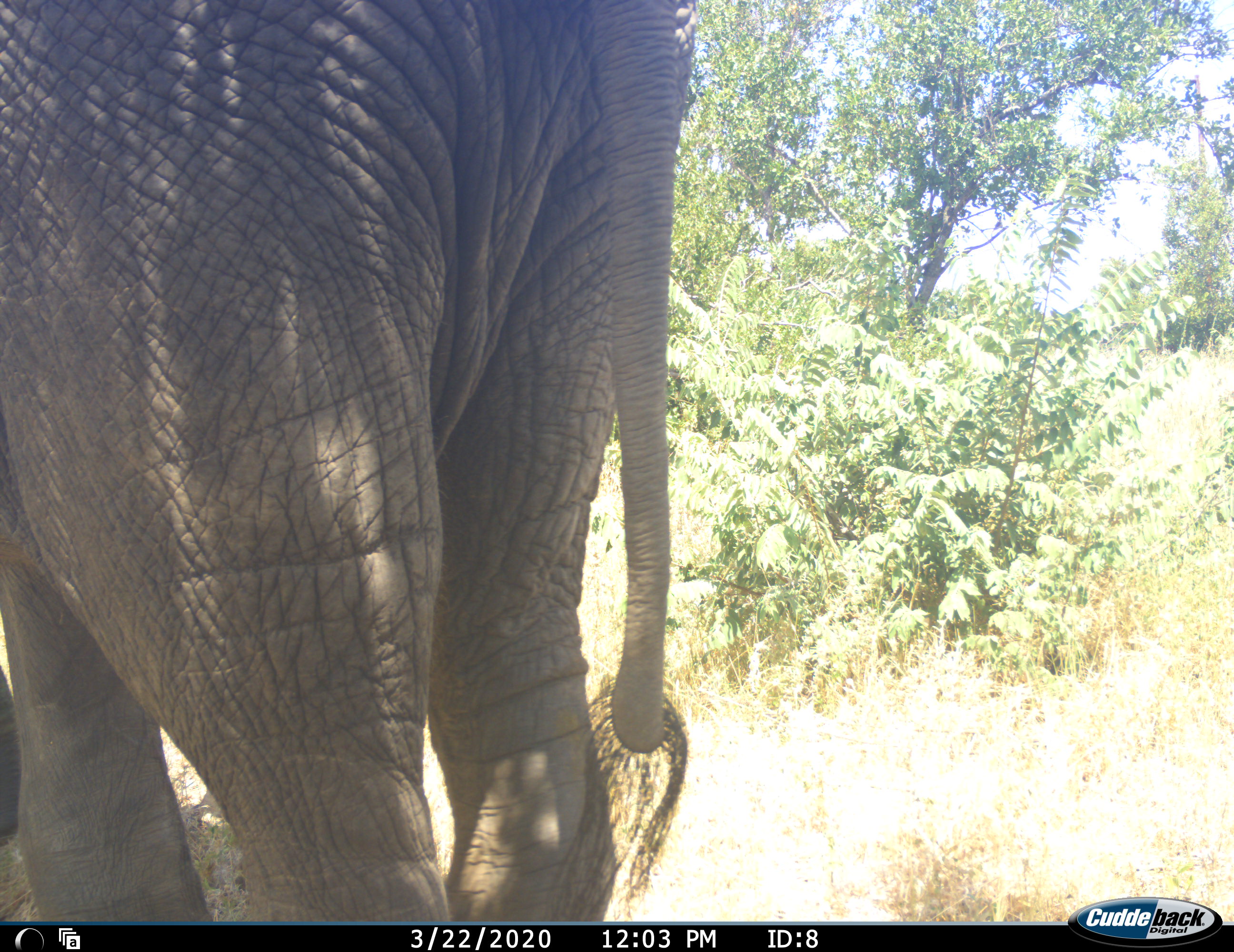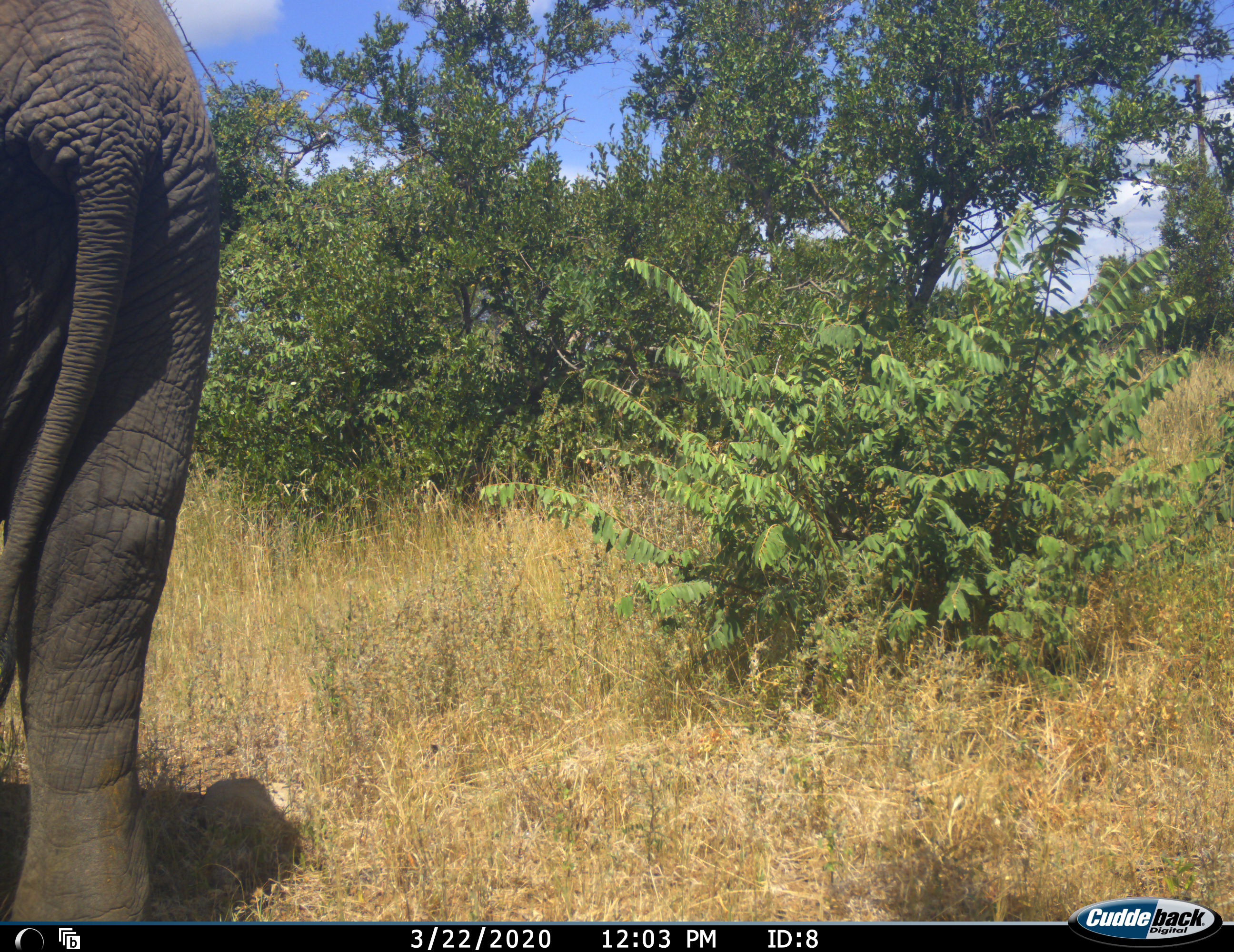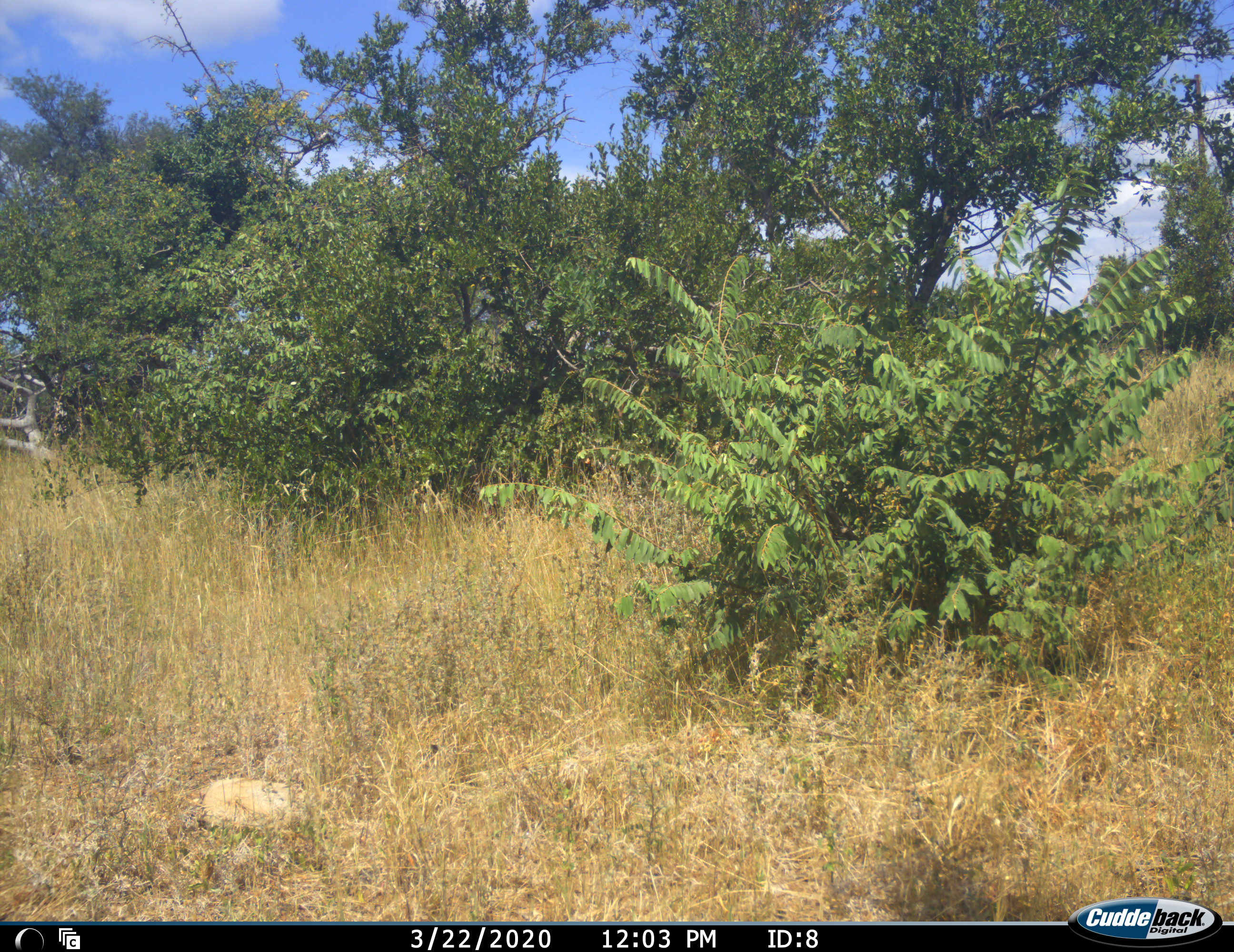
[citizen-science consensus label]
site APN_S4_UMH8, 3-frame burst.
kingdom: Animalia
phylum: Chordata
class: Mammalia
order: Proboscidea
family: Elephantidae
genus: Loxodonta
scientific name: Loxodonta africana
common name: african bush elephant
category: elephant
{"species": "elephant (african bush elephant) (Loxodonta africana)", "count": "1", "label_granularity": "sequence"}